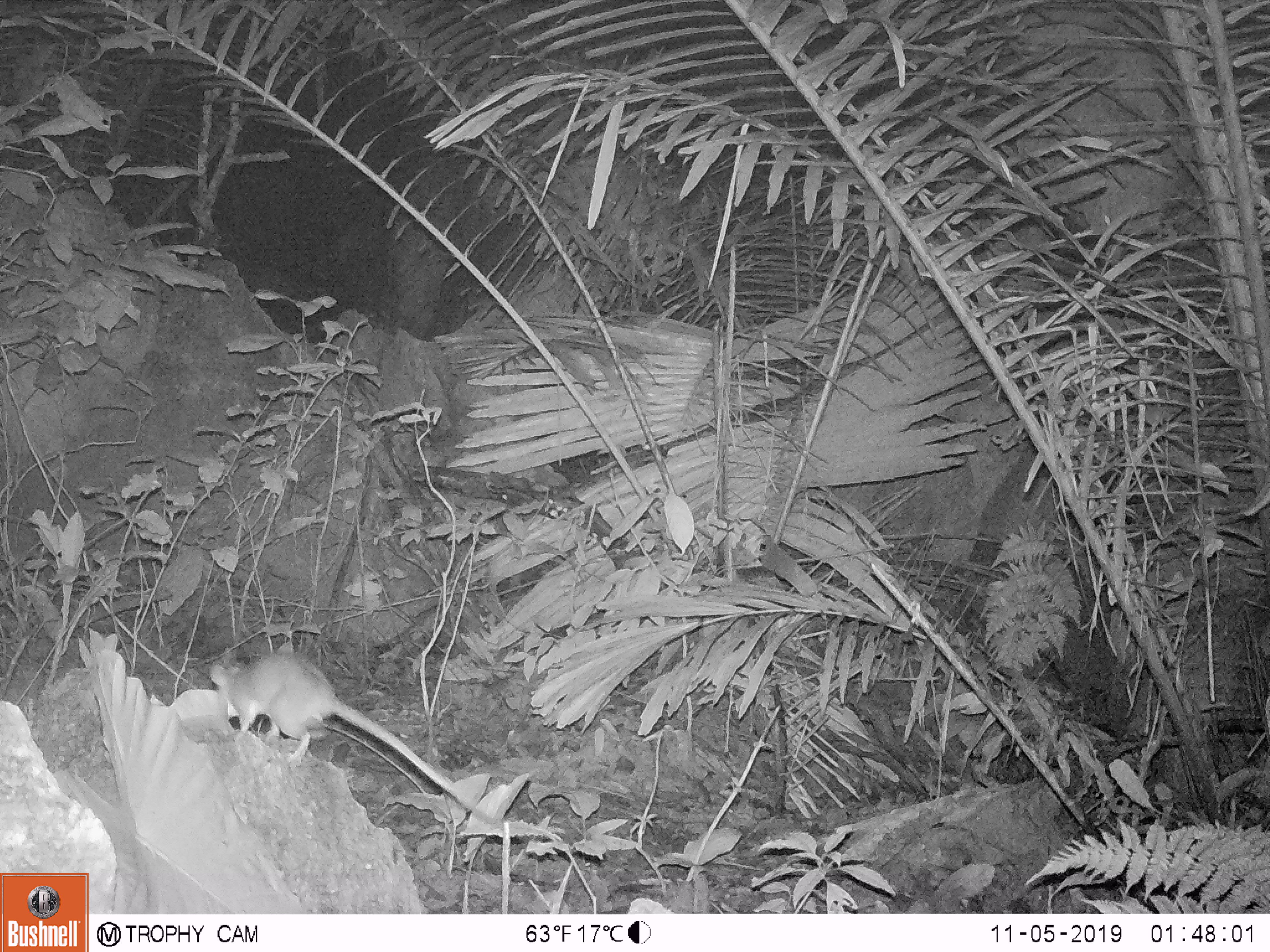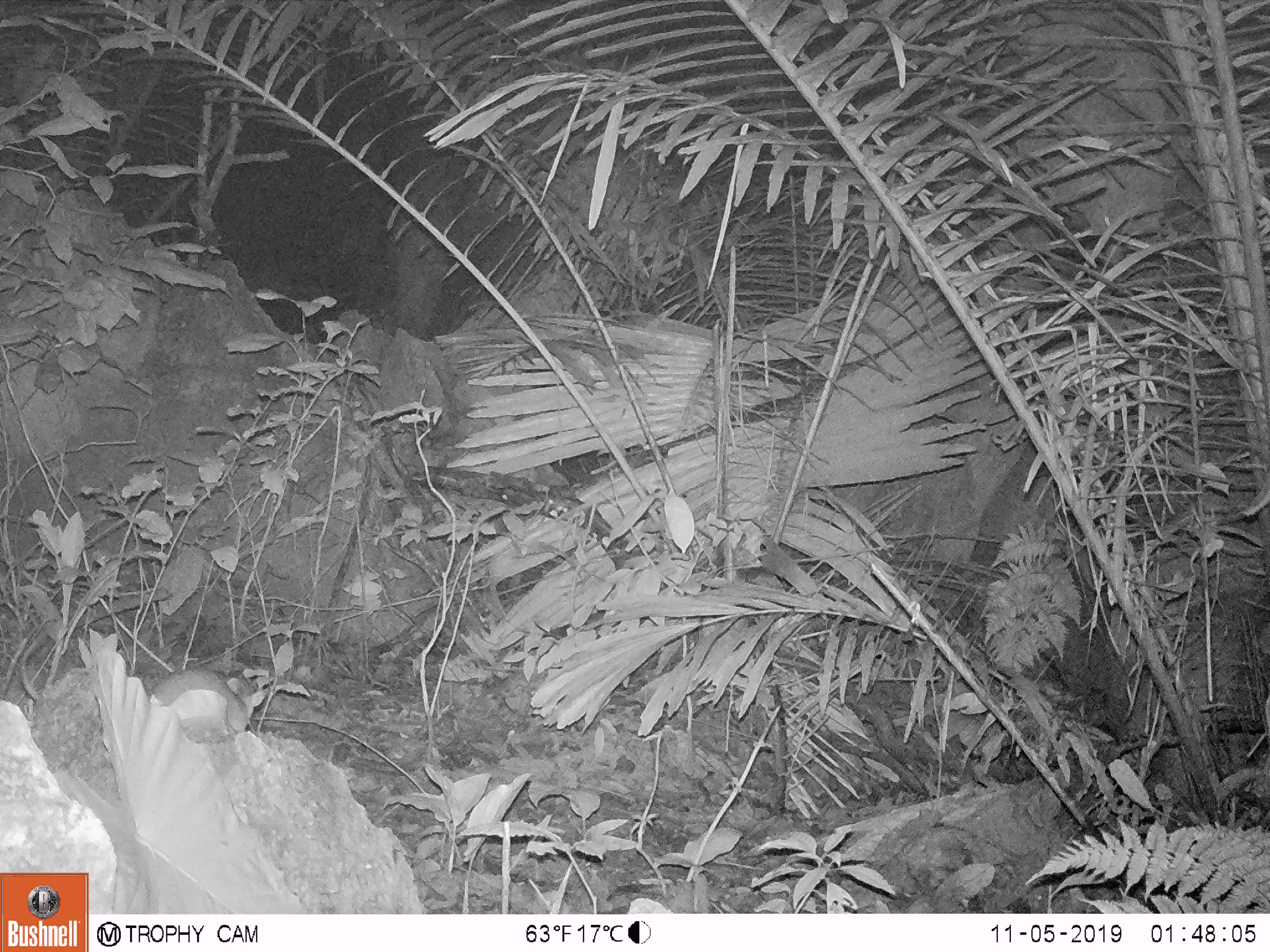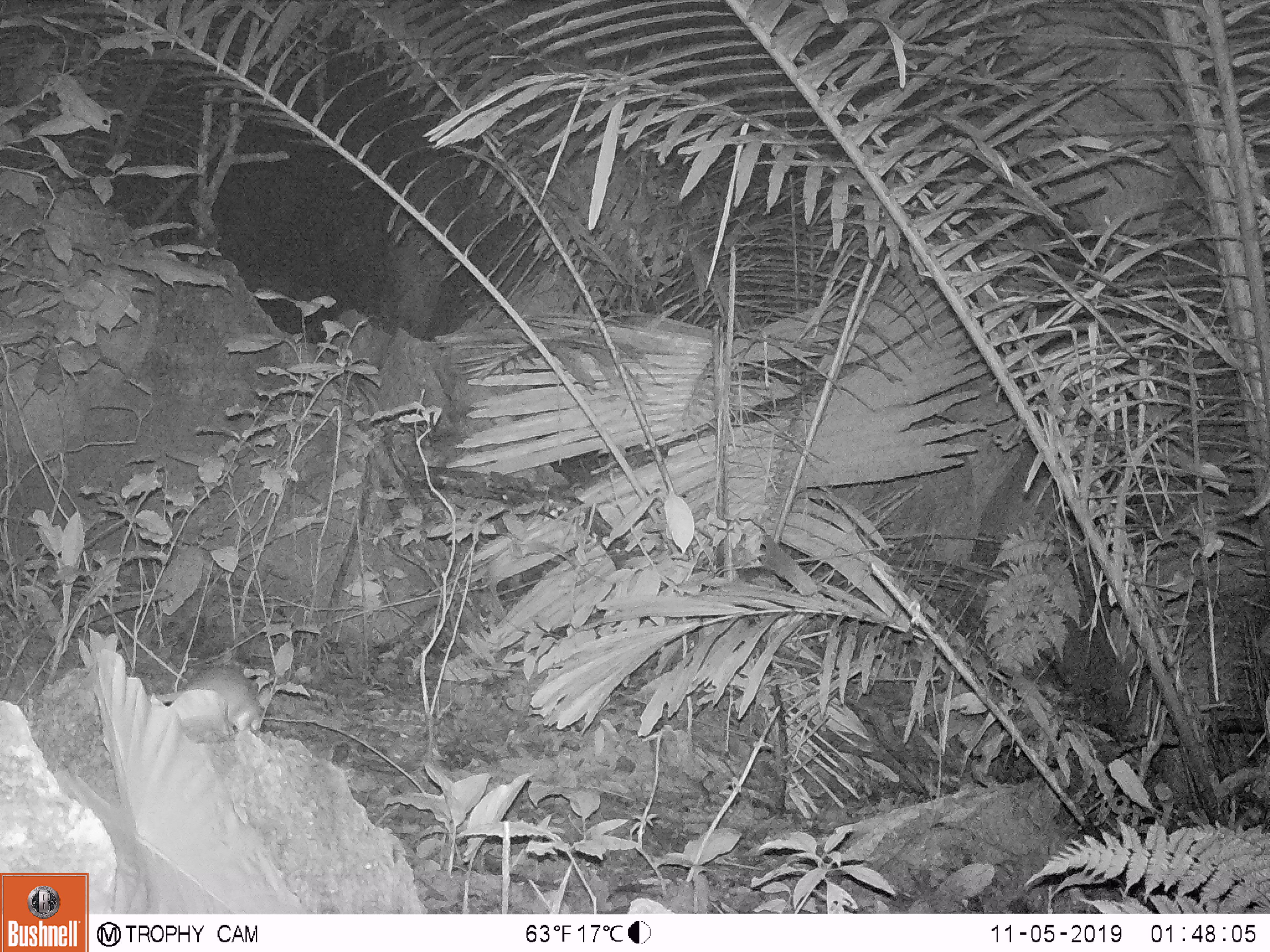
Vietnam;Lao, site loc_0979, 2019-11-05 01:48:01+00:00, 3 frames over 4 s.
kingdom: Animalia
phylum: Chordata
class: Mammalia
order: Rodentia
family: Muridae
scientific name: Muridae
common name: old-world mice and rats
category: unidentified murid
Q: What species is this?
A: Unidentified murid (old-world mice and rats) (Muridae).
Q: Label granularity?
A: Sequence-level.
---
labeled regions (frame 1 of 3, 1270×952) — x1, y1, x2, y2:
unidentified murid: 208, 651, 514, 836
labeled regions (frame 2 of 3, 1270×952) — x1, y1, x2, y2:
unidentified murid: 151, 667, 251, 730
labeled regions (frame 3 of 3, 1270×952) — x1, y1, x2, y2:
unidentified murid: 155, 661, 264, 733